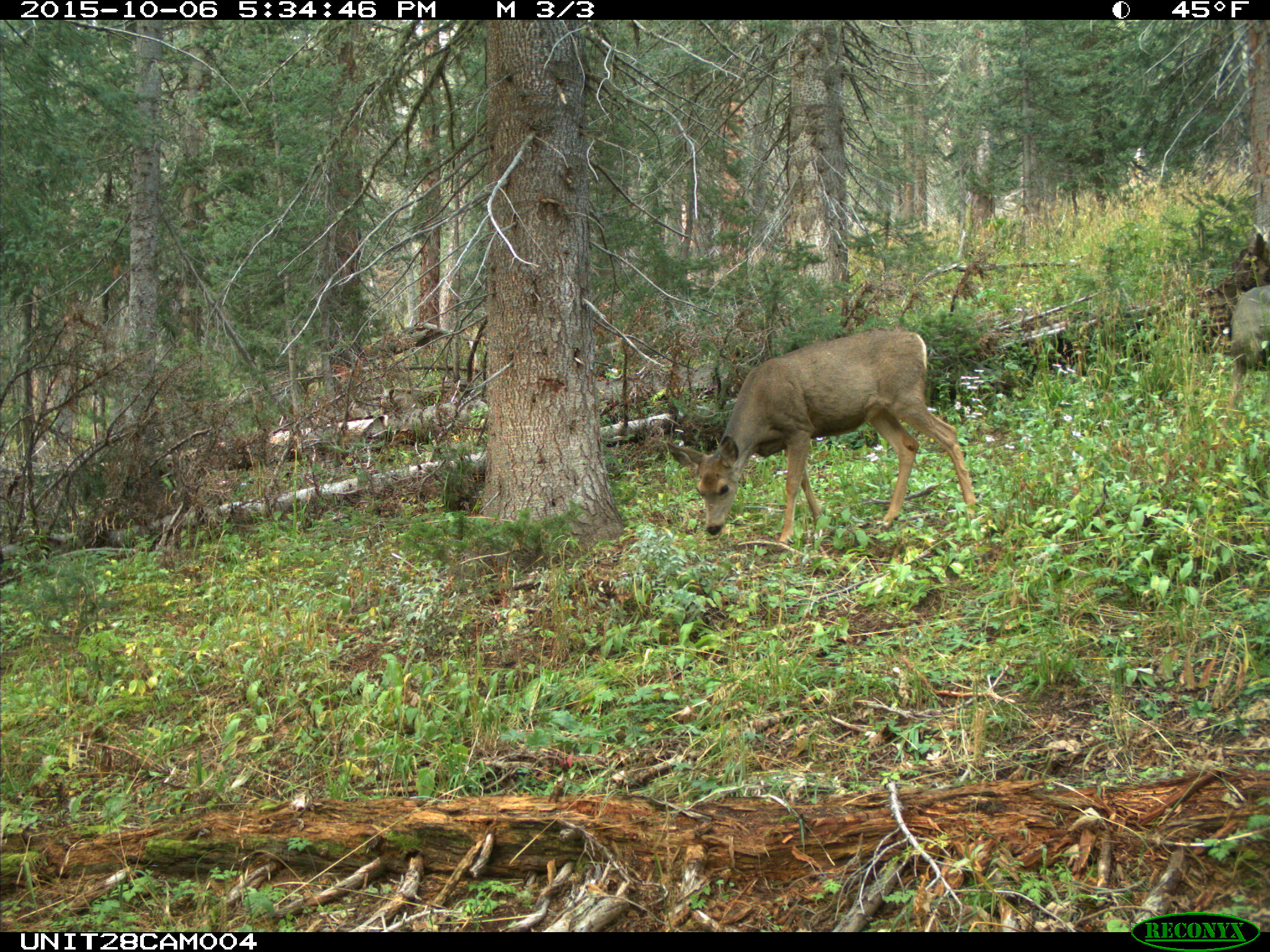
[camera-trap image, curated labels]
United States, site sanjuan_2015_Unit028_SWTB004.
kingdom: Animalia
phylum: Chordata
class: Mammalia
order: Artiodactyla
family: Cervidae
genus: Odocoileus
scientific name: Odocoileus hemionus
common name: mule deer